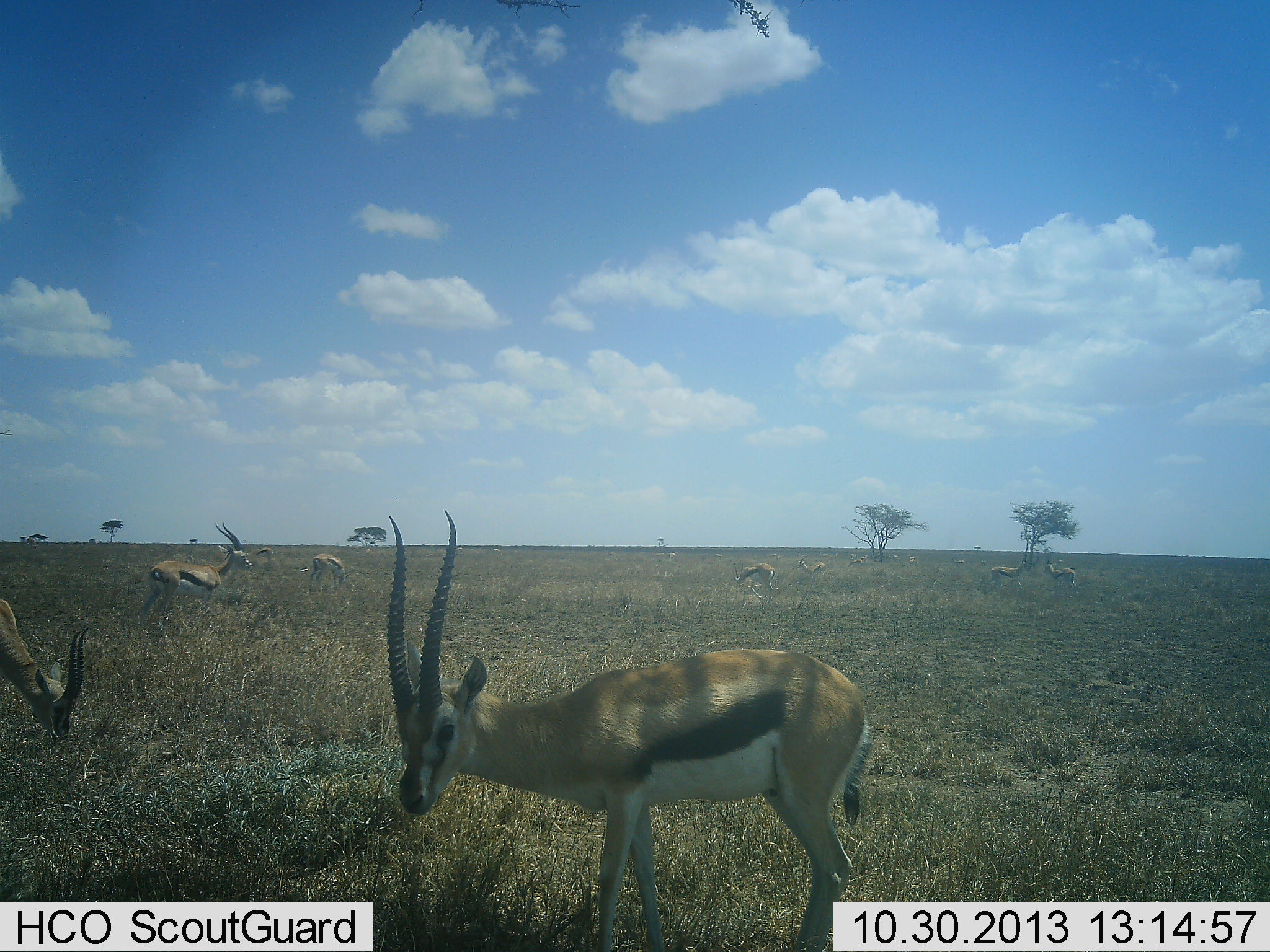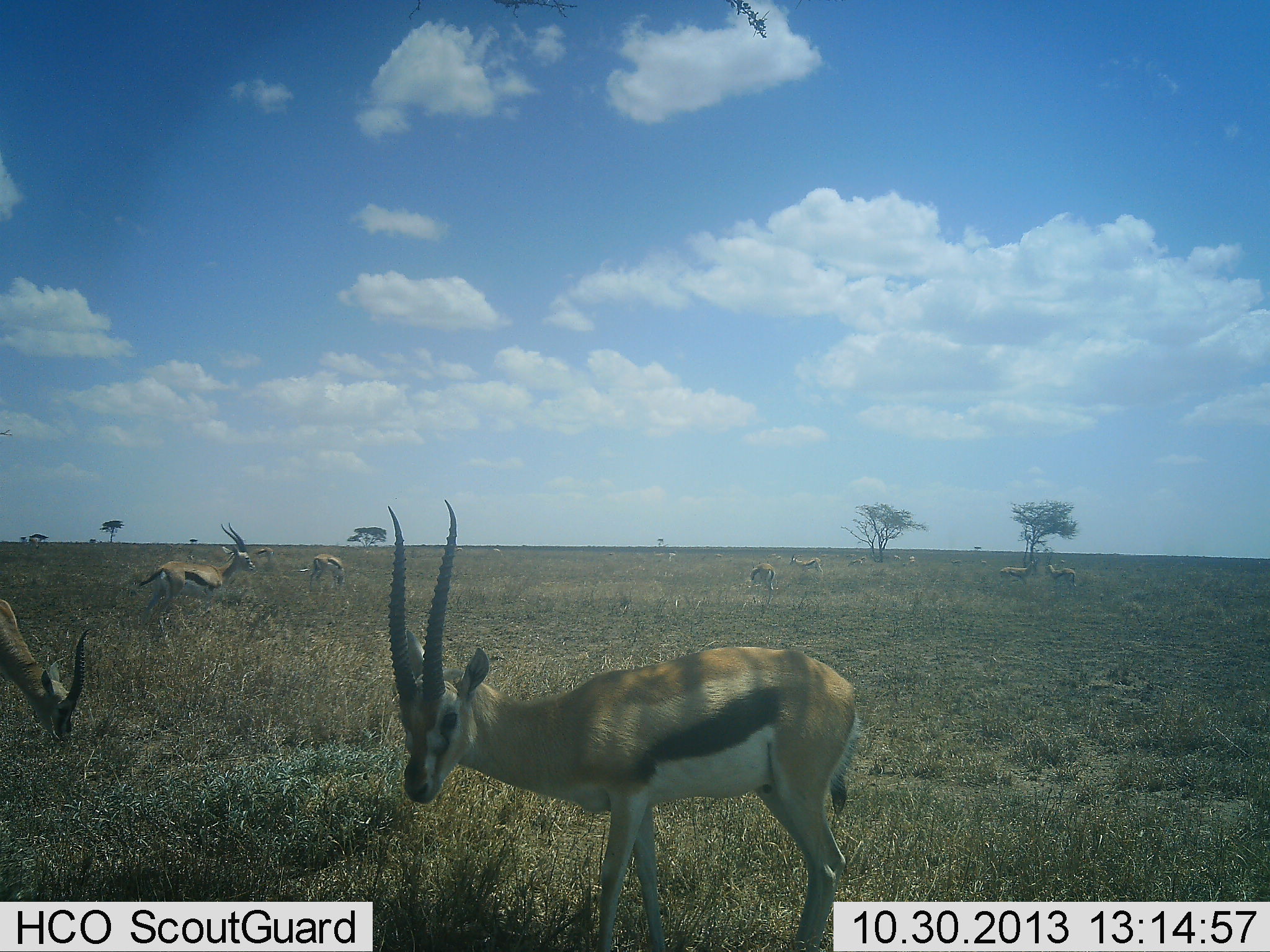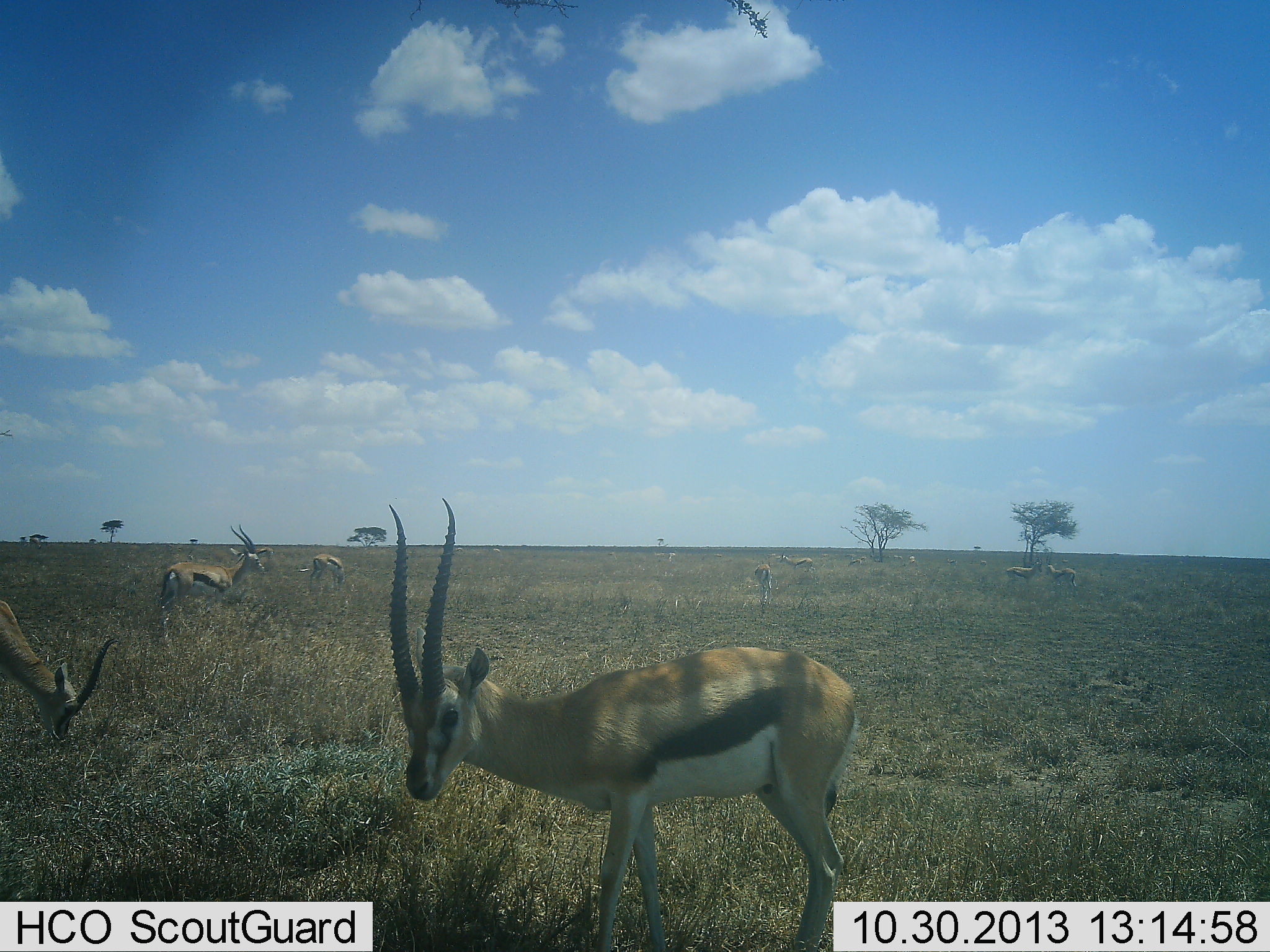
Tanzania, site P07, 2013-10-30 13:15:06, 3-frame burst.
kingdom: Animalia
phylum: Chordata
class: Mammalia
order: Artiodactyla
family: Bovidae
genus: Eudorcas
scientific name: Eudorcas thomsonii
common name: thomson's gazelle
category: gazellethomsons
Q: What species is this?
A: Gazellethomsons (thomson's gazelle) (Eudorcas thomsonii).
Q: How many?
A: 8.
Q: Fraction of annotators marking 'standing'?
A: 84%.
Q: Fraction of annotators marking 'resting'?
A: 5%.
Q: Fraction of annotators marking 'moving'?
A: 32%.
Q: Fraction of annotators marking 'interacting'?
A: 0%.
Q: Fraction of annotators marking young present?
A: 0%.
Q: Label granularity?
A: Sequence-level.